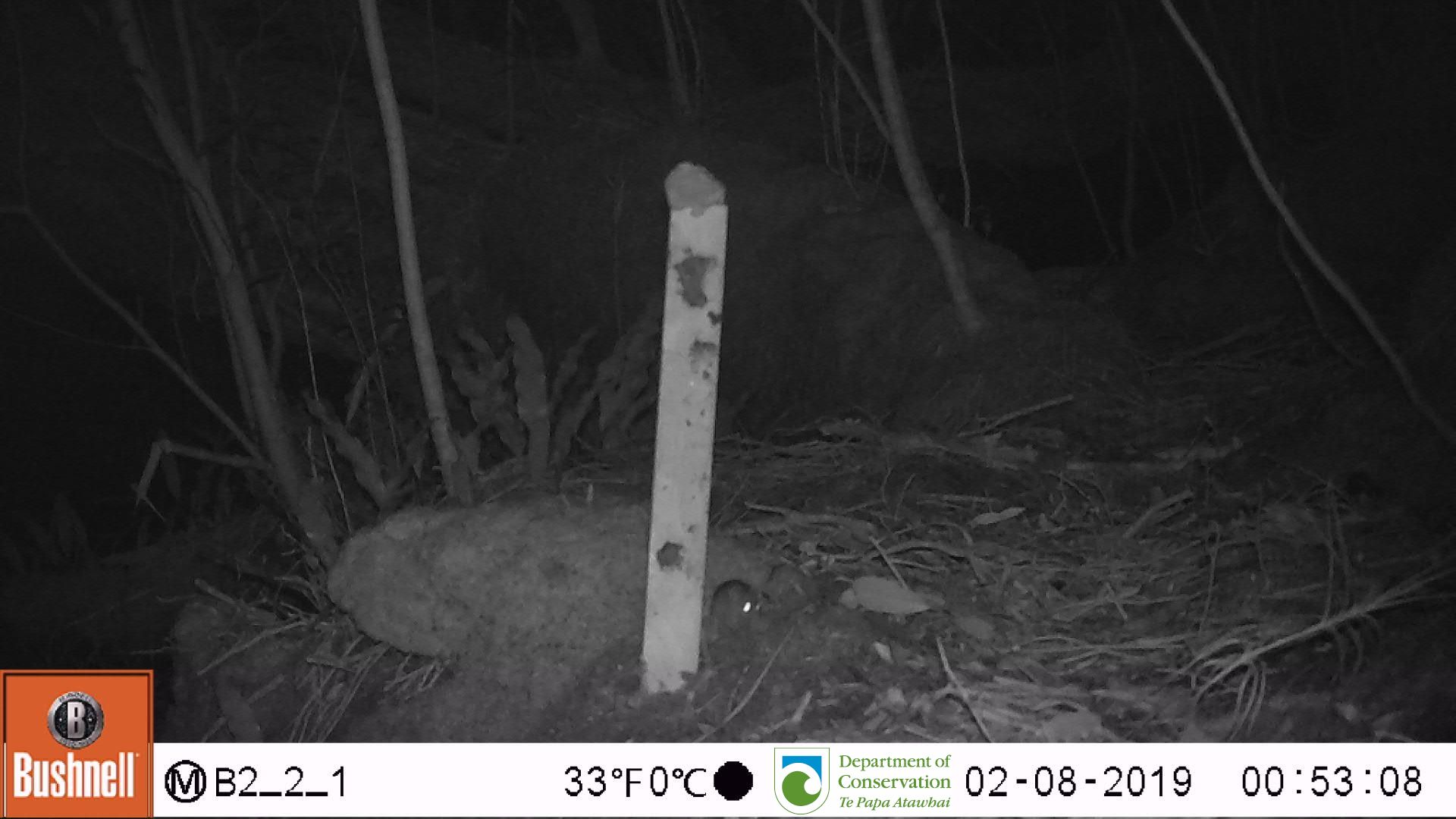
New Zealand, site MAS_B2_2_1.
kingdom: Animalia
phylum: Chordata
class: Mammalia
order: Rodentia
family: Muridae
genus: Mus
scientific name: Mus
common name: mouse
Mouse (Mus).